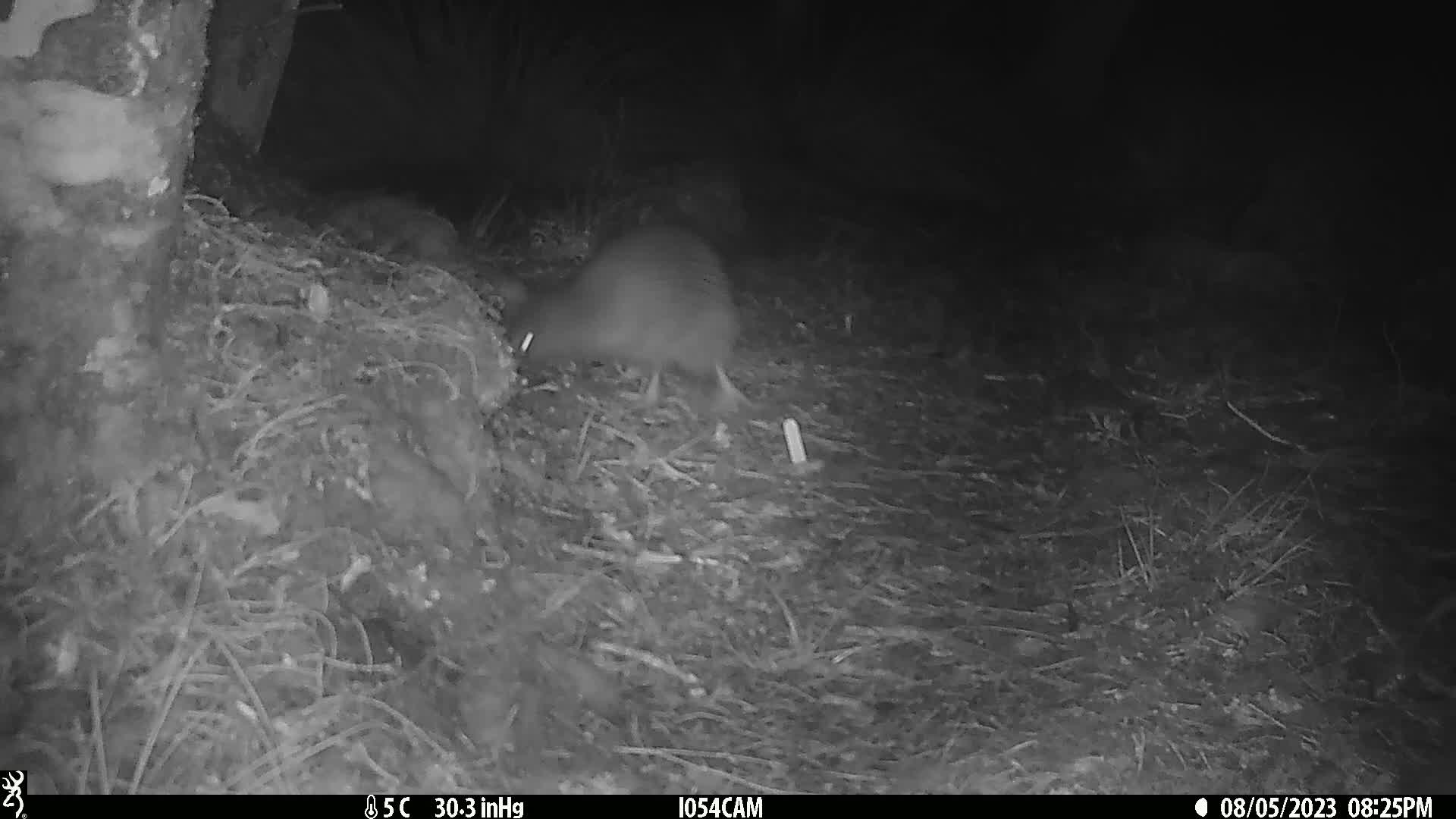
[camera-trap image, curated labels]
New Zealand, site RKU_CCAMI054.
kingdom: Animalia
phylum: Chordata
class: Aves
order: Apterygiformes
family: Apterygidae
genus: Apteryx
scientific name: Apteryx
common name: kiwi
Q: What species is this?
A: Kiwi (Apteryx).